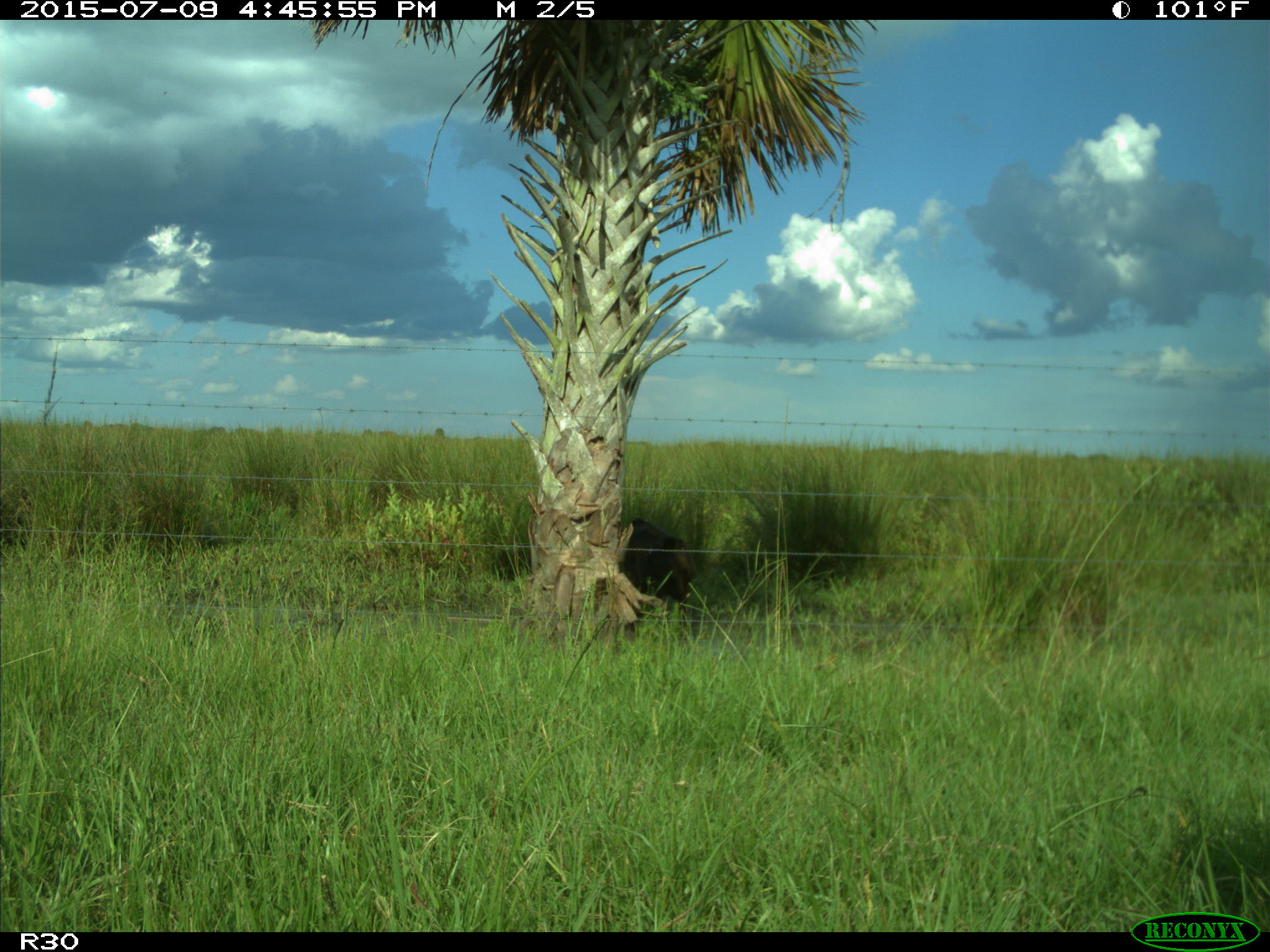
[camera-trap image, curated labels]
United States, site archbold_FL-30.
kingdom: Animalia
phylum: Chordata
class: Mammalia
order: Artiodactyla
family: Bovidae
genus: Bos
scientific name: Bos taurus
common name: domestic cow